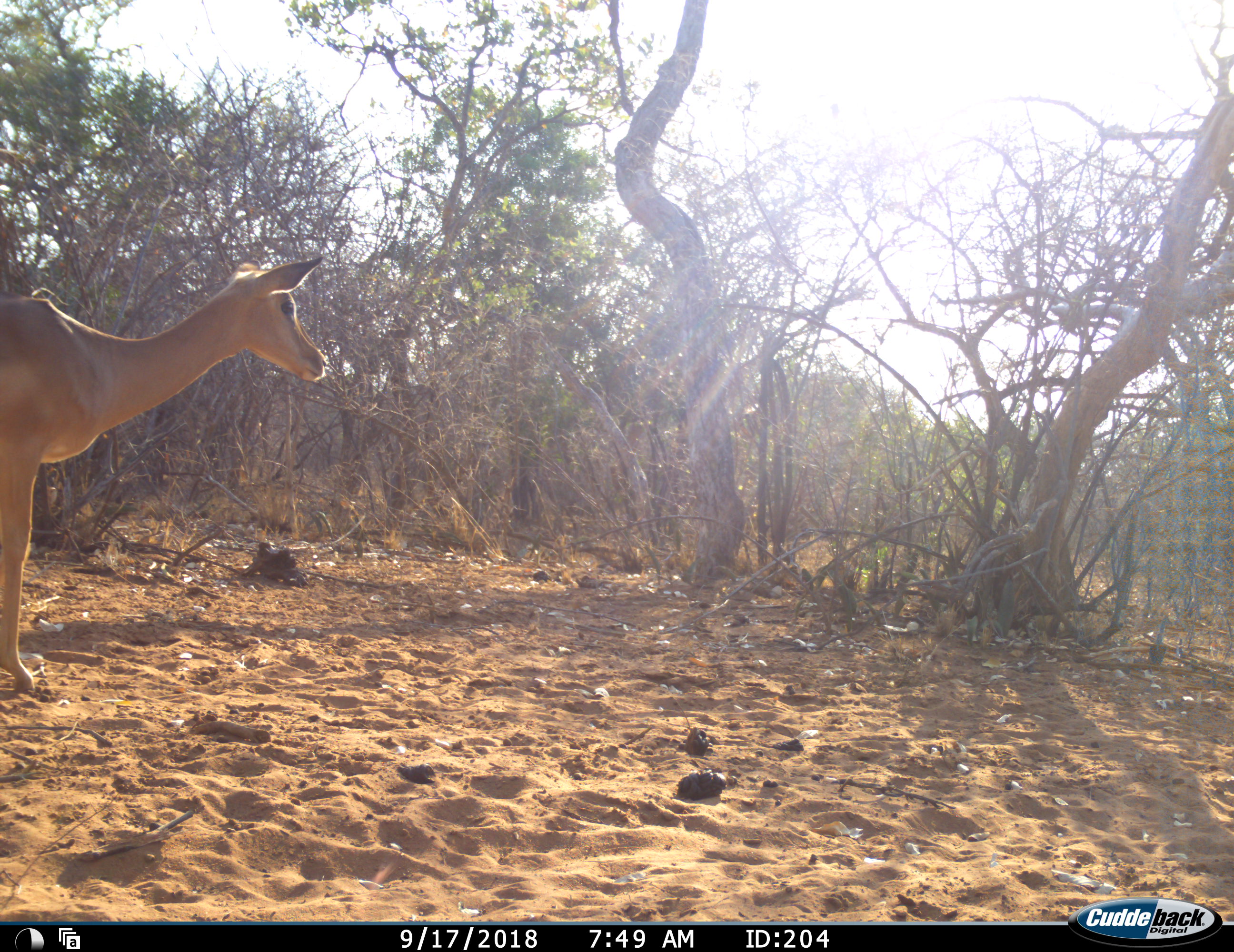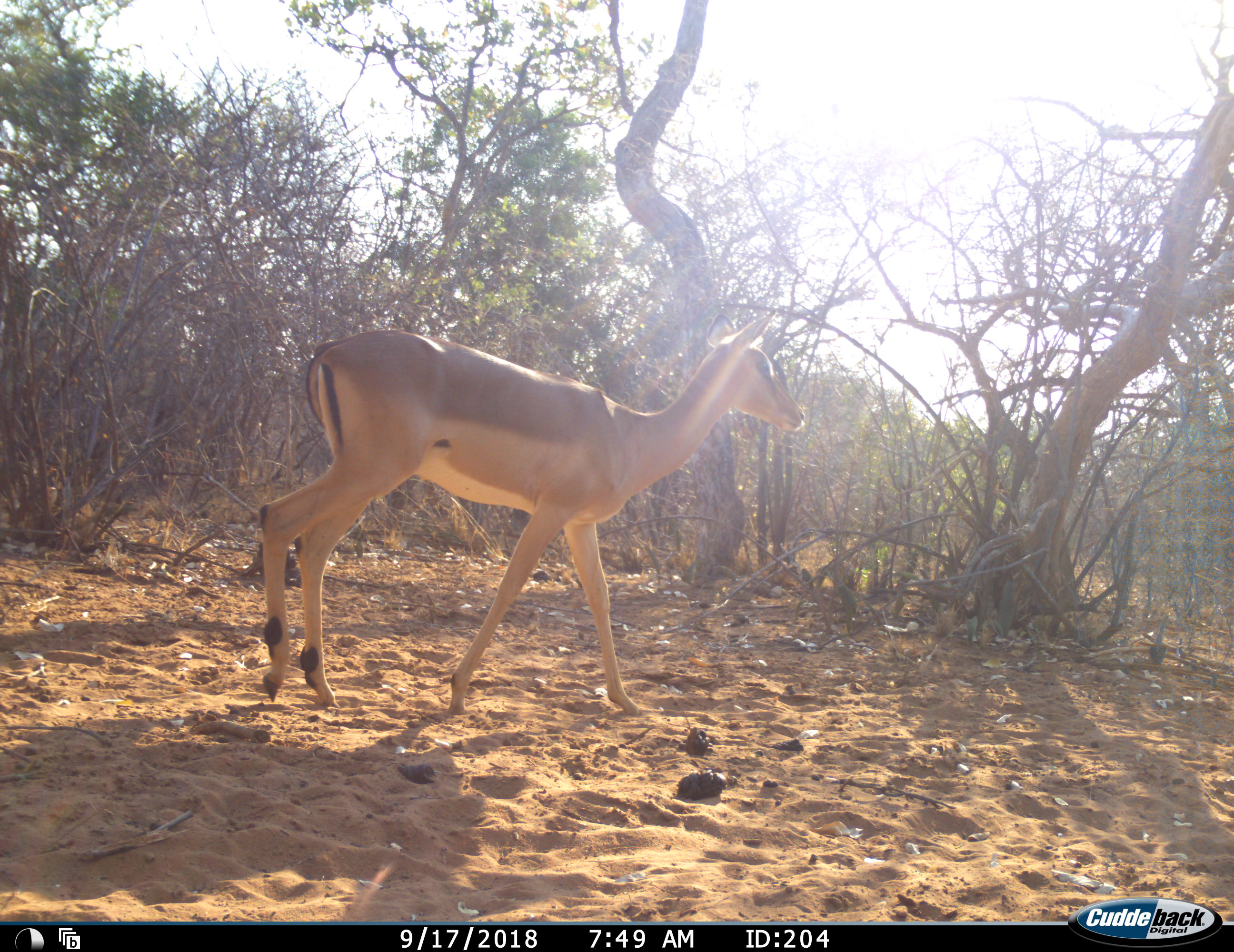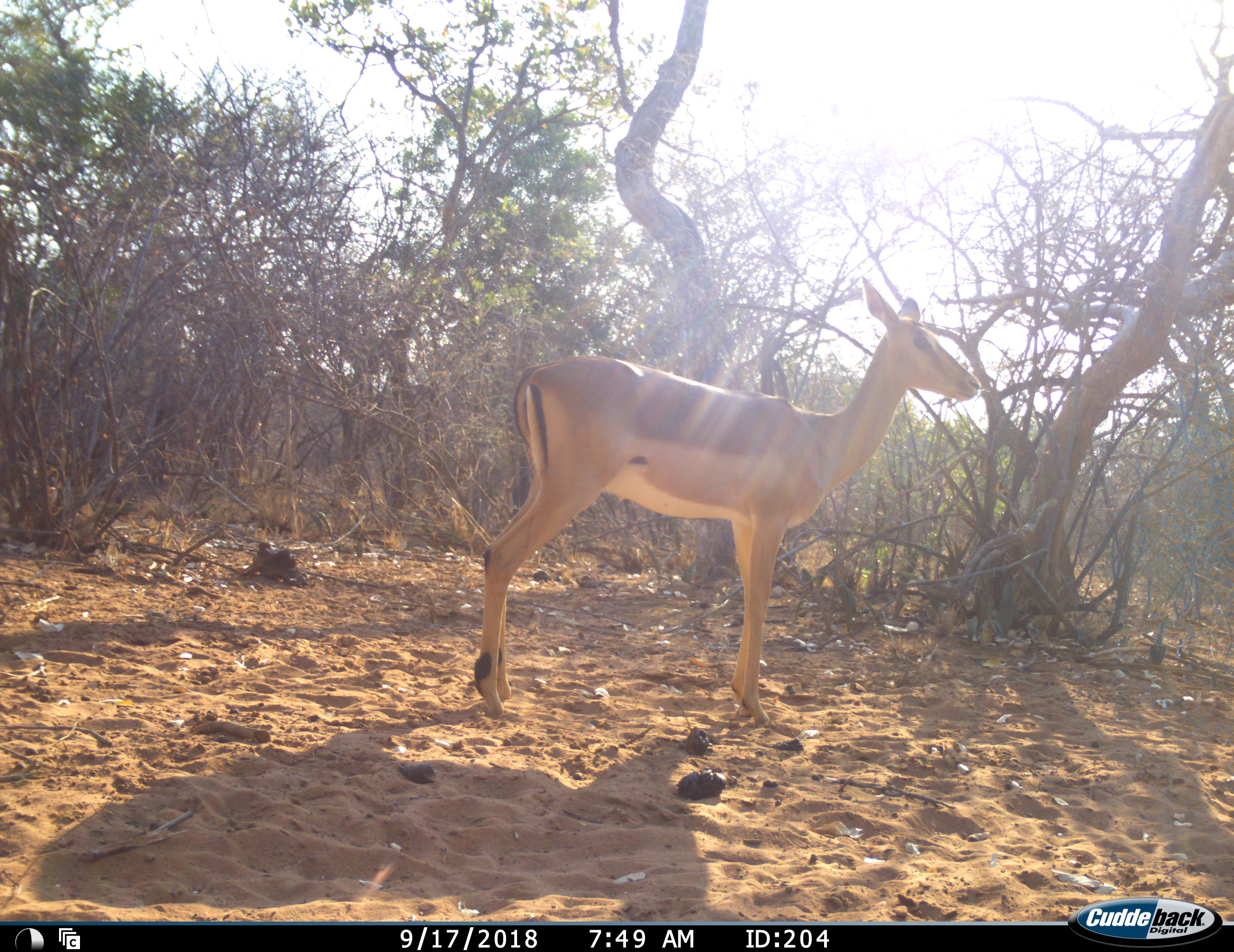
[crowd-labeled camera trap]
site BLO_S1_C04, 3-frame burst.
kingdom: Animalia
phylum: Chordata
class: Mammalia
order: Artiodactyla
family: Bovidae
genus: Aepyceros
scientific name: Aepyceros melampus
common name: impala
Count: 1.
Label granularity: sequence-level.